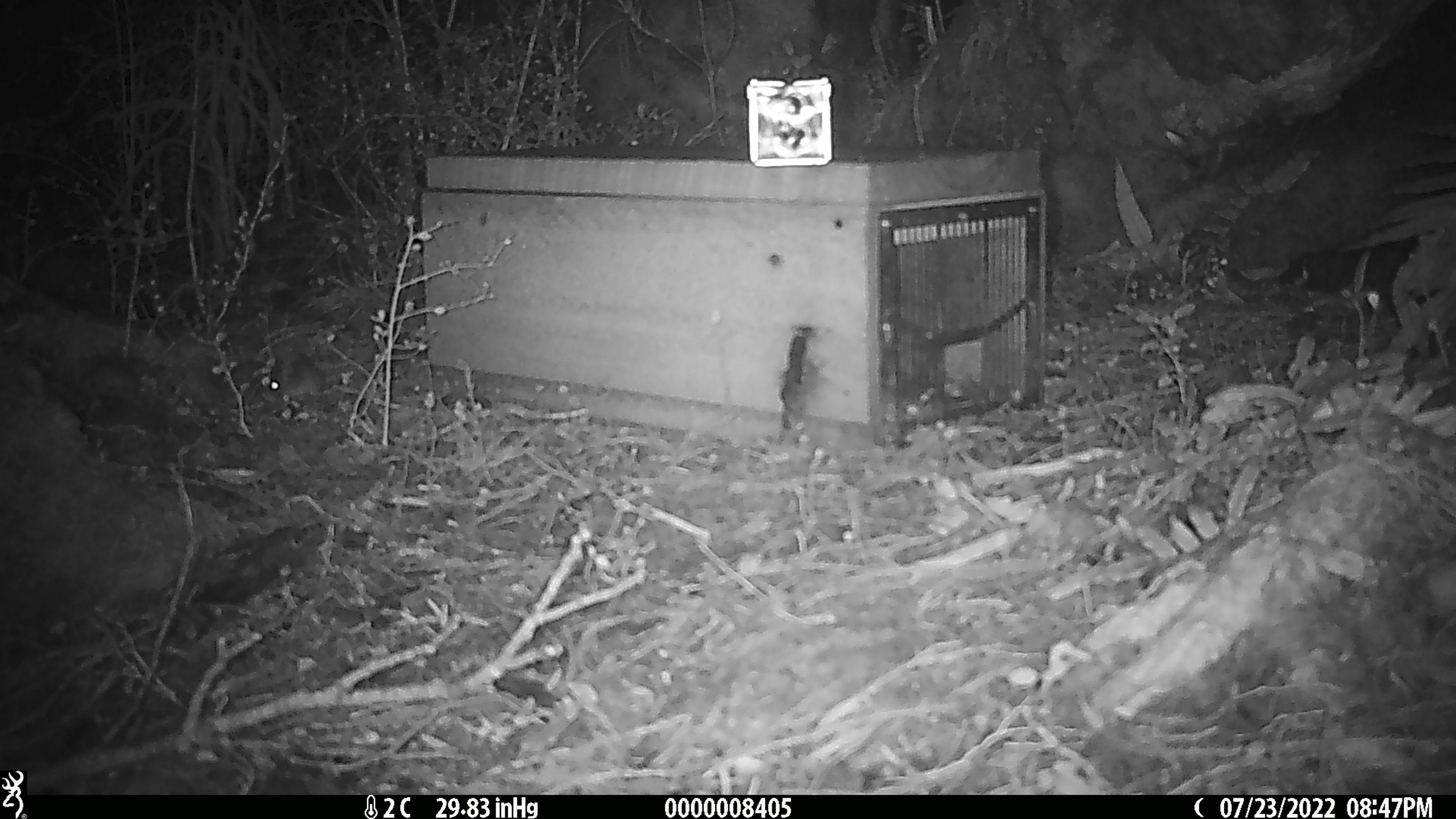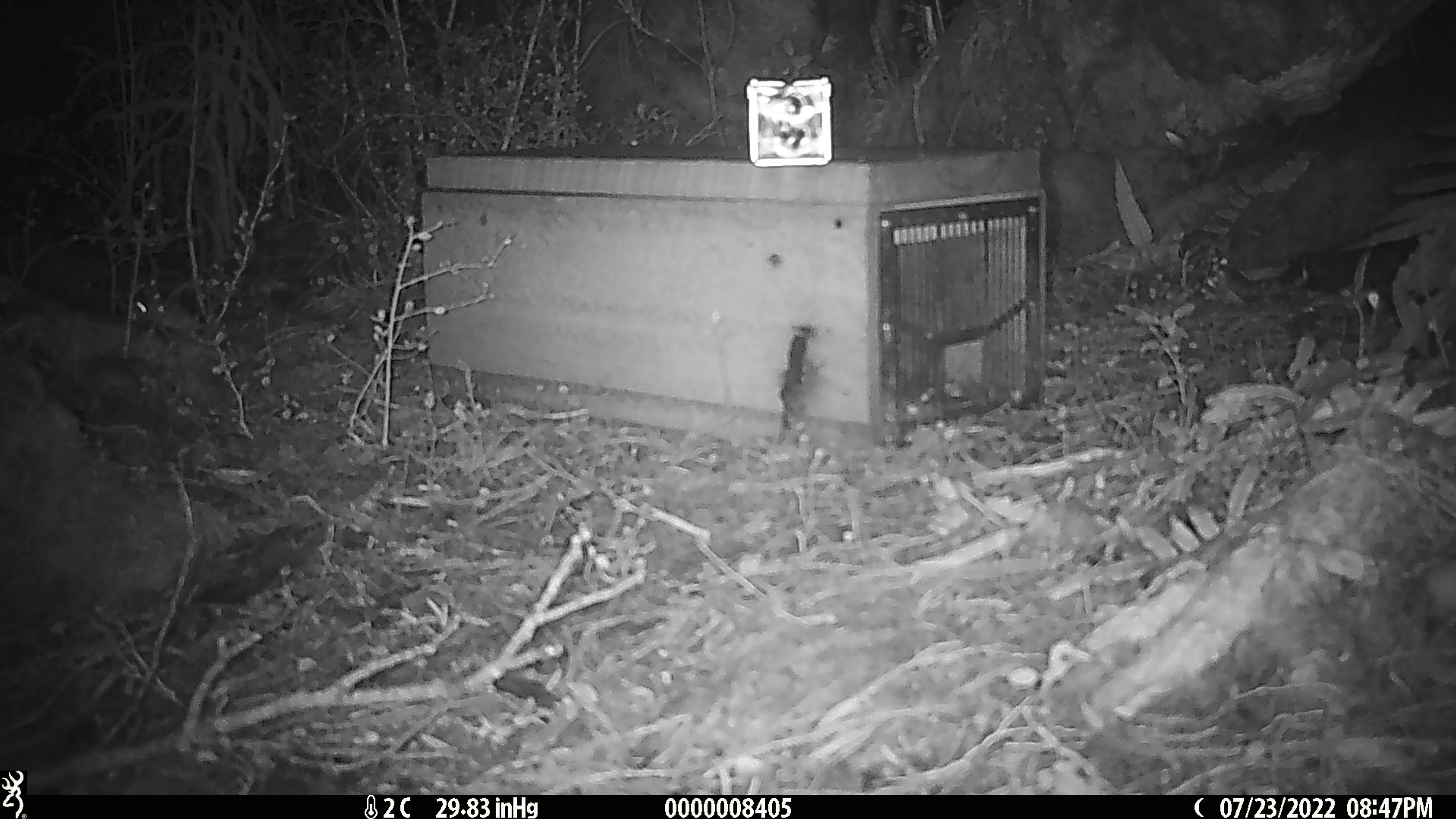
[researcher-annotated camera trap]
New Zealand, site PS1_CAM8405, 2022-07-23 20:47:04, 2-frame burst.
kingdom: Animalia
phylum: Chordata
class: Mammalia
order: Rodentia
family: Muridae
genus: Mus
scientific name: Mus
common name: mouse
Mouse (Mus).